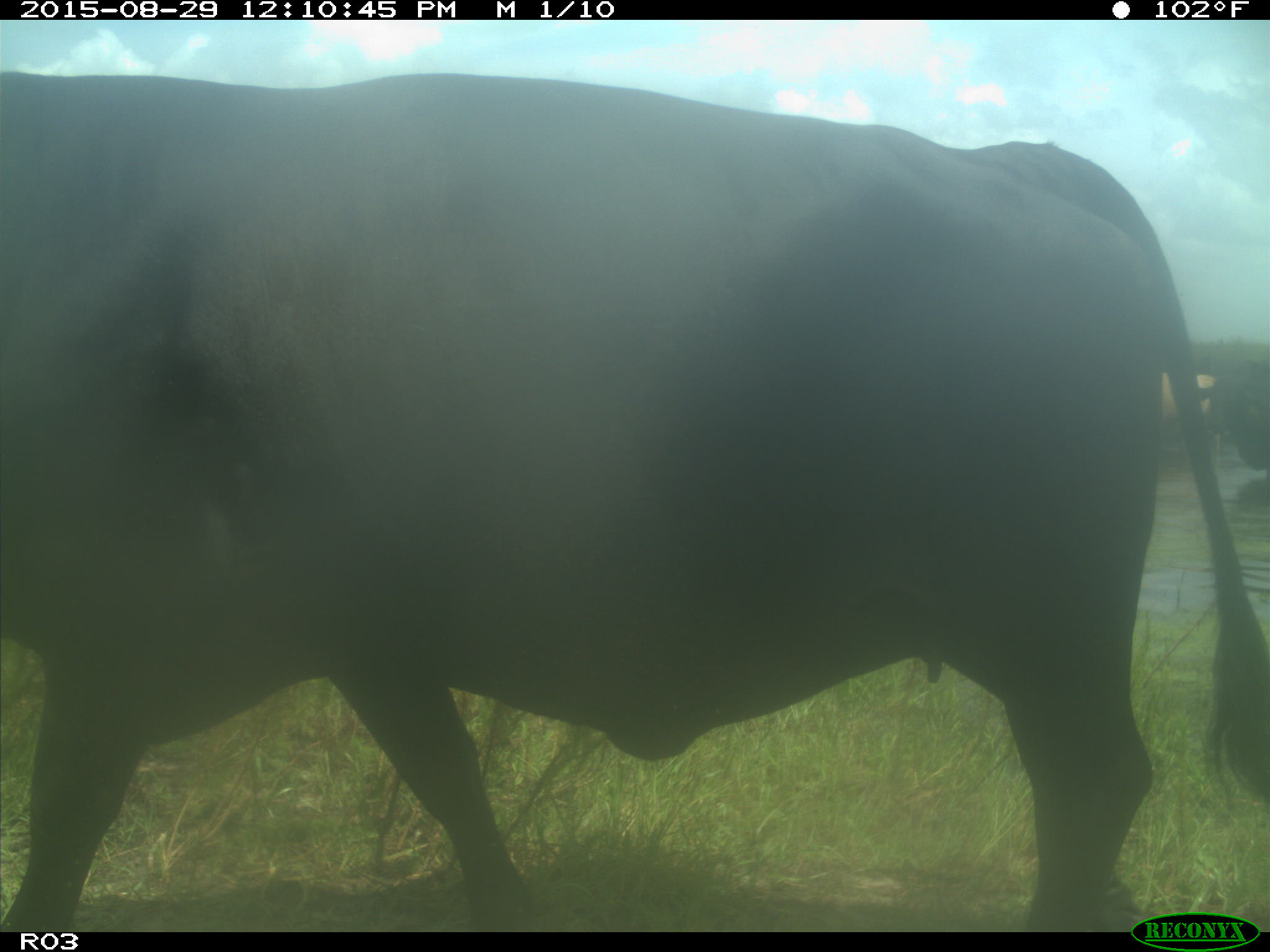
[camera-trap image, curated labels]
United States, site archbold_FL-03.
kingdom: Animalia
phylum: Chordata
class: Mammalia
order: Artiodactyla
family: Bovidae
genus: Bos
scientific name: Bos taurus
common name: domestic cow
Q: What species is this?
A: Bos taurus (domestic cow).